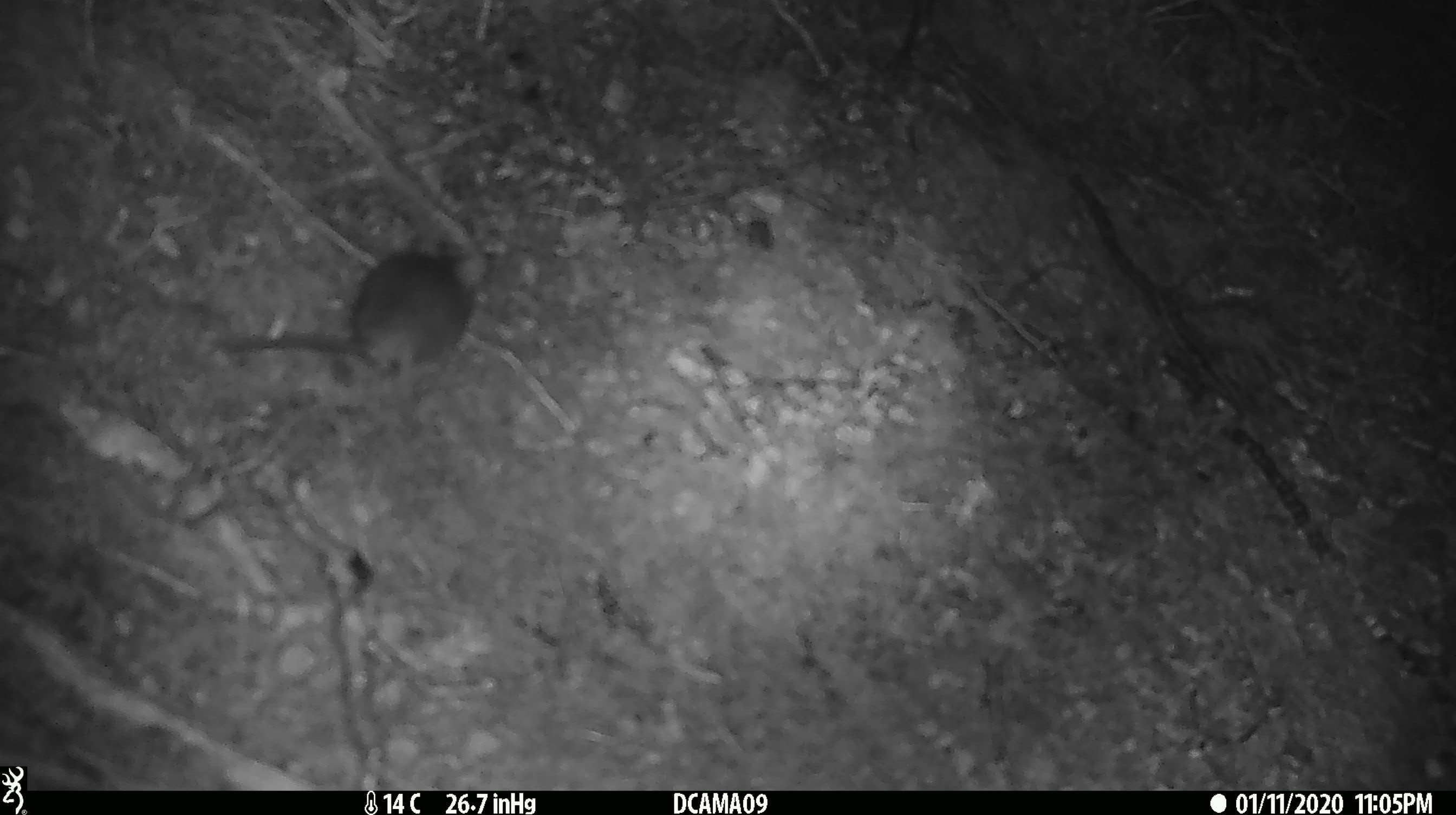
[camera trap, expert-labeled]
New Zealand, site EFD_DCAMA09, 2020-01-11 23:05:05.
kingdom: Animalia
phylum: Chordata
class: Mammalia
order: Rodentia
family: Muridae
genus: Mus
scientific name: Mus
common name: mouse